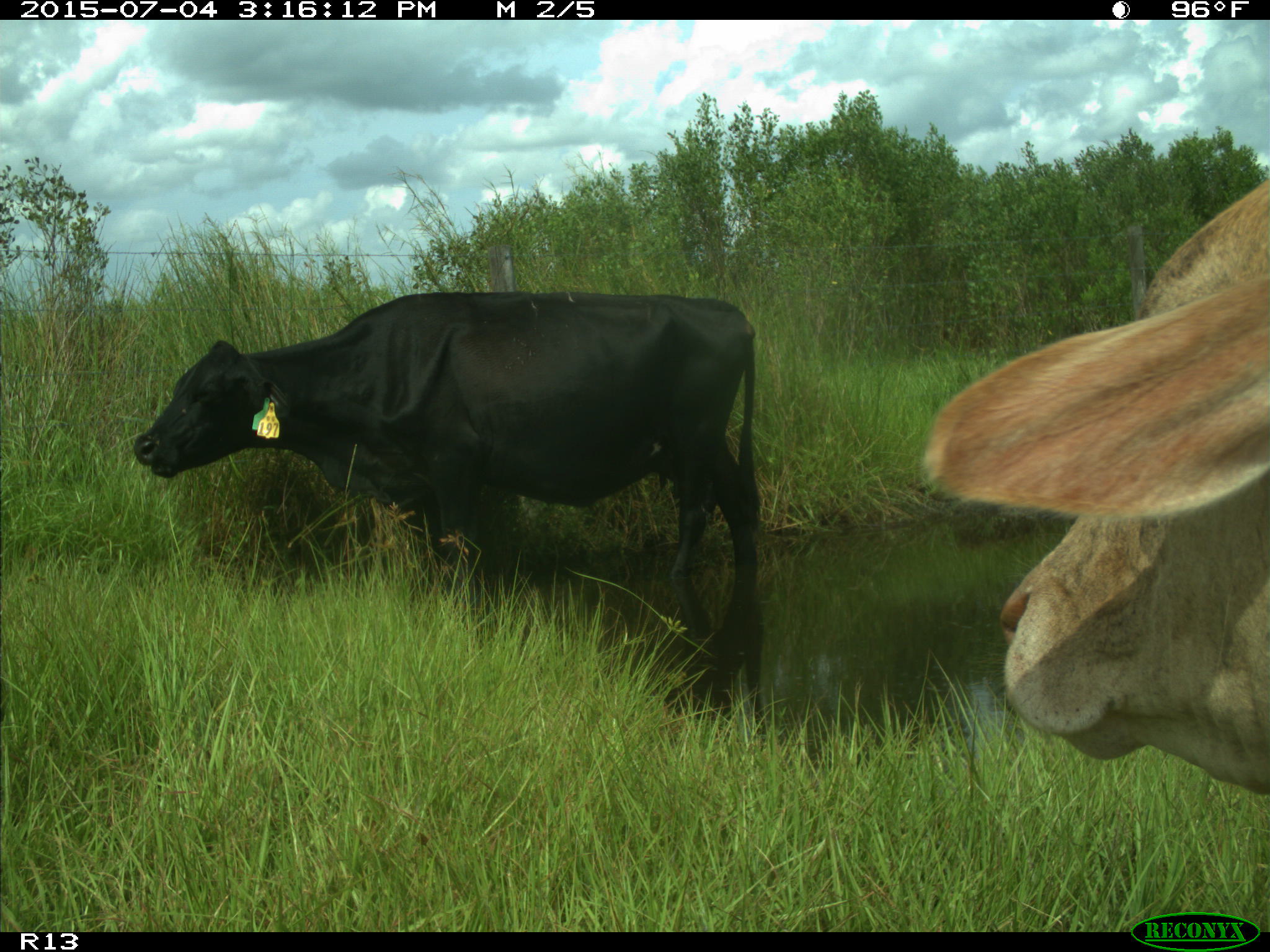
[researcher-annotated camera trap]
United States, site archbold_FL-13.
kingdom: Animalia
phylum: Chordata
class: Mammalia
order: Artiodactyla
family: Bovidae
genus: Bos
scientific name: Bos taurus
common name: domestic cow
Bos taurus (domestic cow).